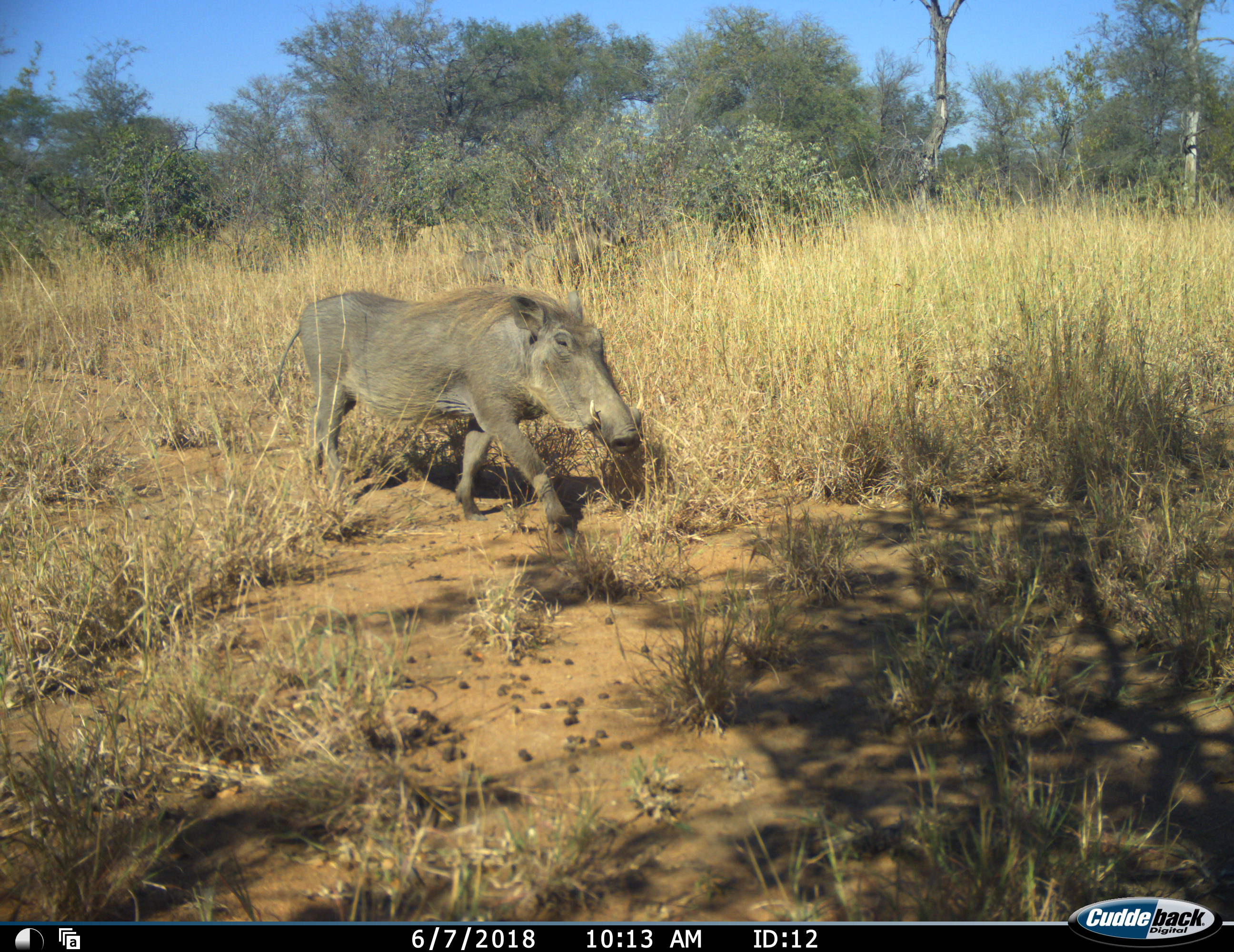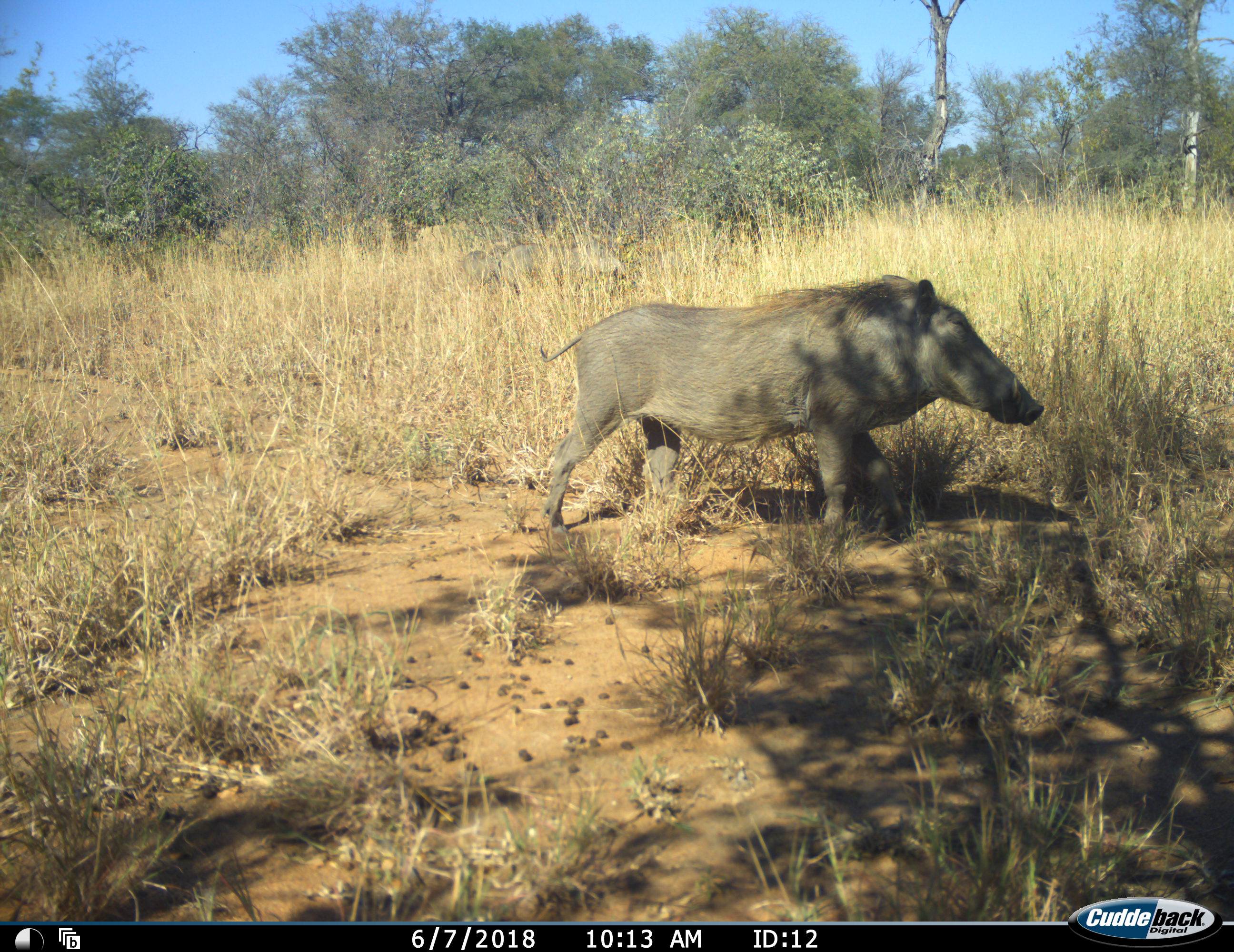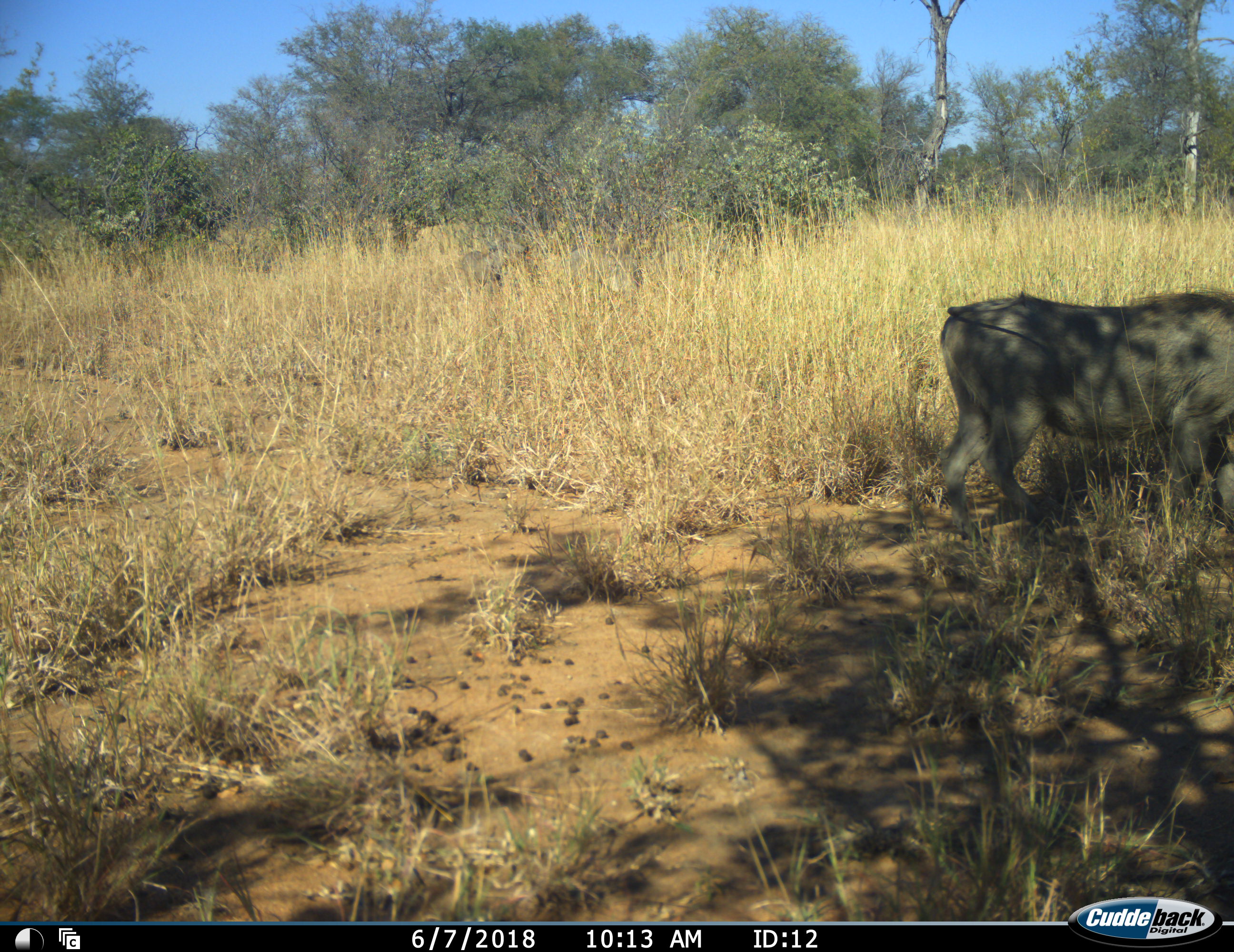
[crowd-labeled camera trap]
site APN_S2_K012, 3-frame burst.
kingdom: Animalia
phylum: Chordata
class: Mammalia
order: Artiodactyla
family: Suidae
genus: Phacochoerus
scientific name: Phacochoerus africanus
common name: warthog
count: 1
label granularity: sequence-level